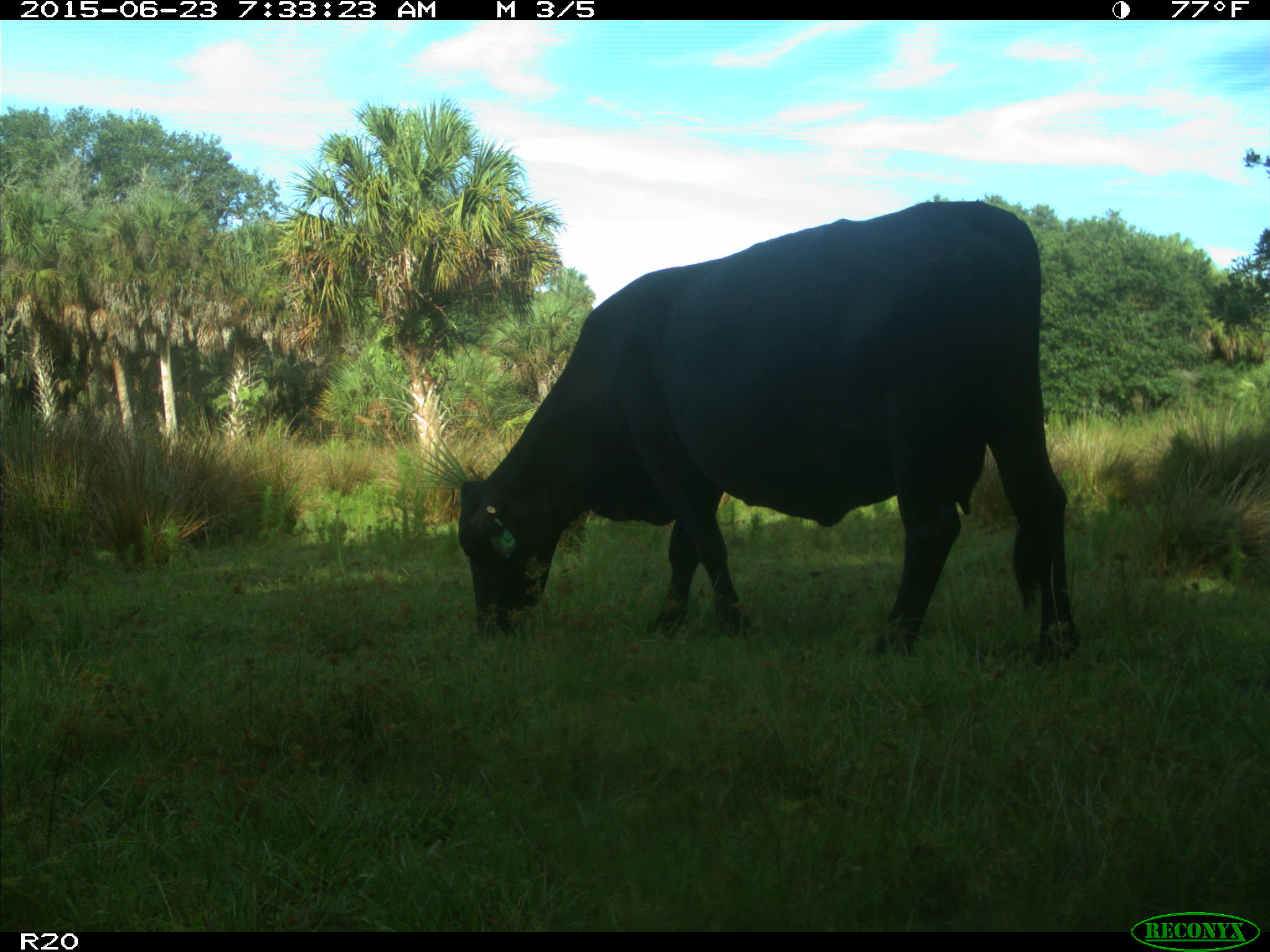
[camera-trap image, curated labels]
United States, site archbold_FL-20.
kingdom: Animalia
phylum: Chordata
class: Mammalia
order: Artiodactyla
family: Bovidae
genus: Bos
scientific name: Bos taurus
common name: domestic cow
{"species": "Bos taurus (domestic cow)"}